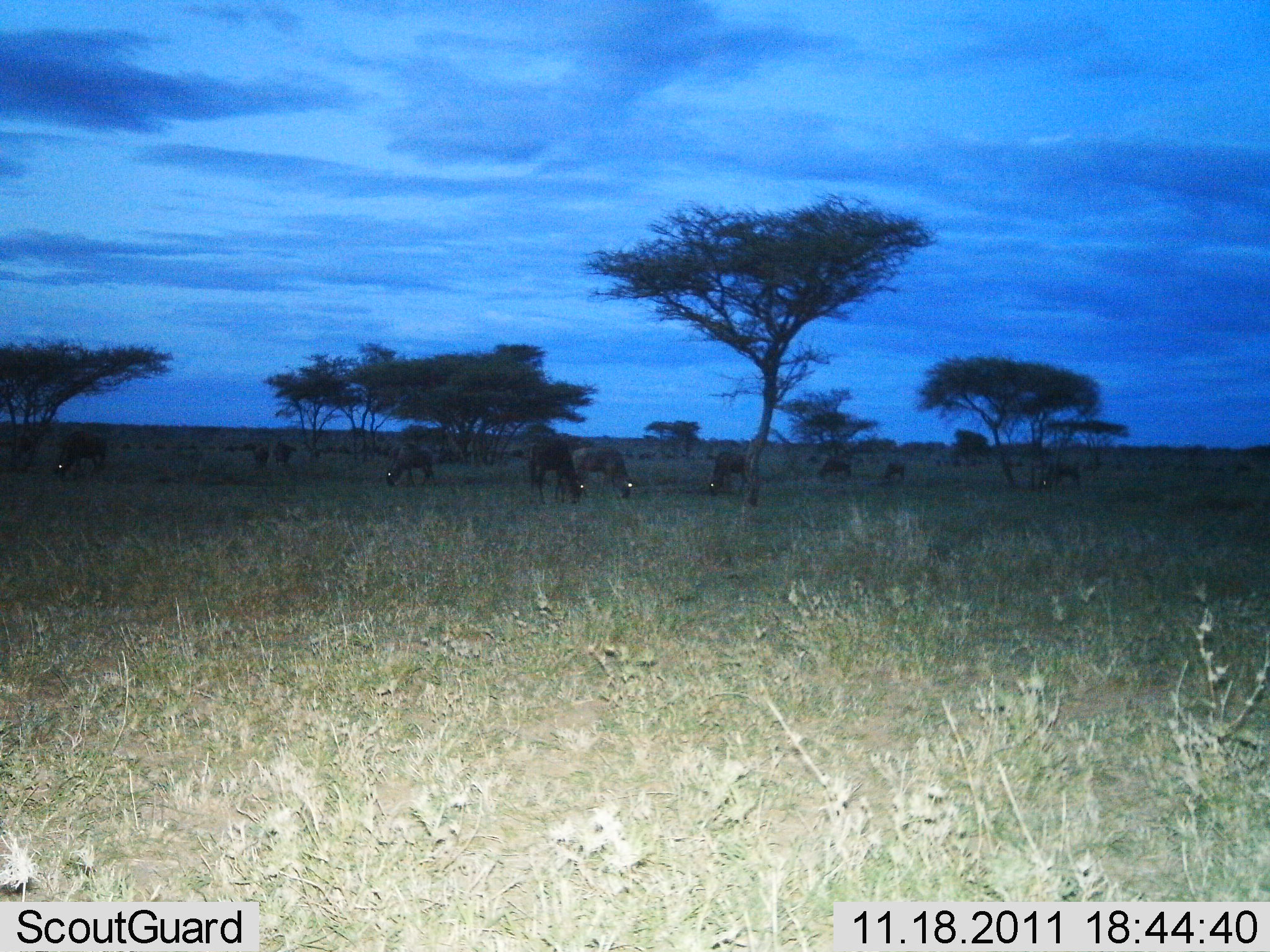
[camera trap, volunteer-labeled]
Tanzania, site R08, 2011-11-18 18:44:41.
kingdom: Animalia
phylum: Chordata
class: Mammalia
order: Artiodactyla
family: Bovidae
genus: Connochaetes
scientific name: Connochaetes taurinus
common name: blue wildebeest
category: wildebeest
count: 11-50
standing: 9%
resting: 0%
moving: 0%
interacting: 0%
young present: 0%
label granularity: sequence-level